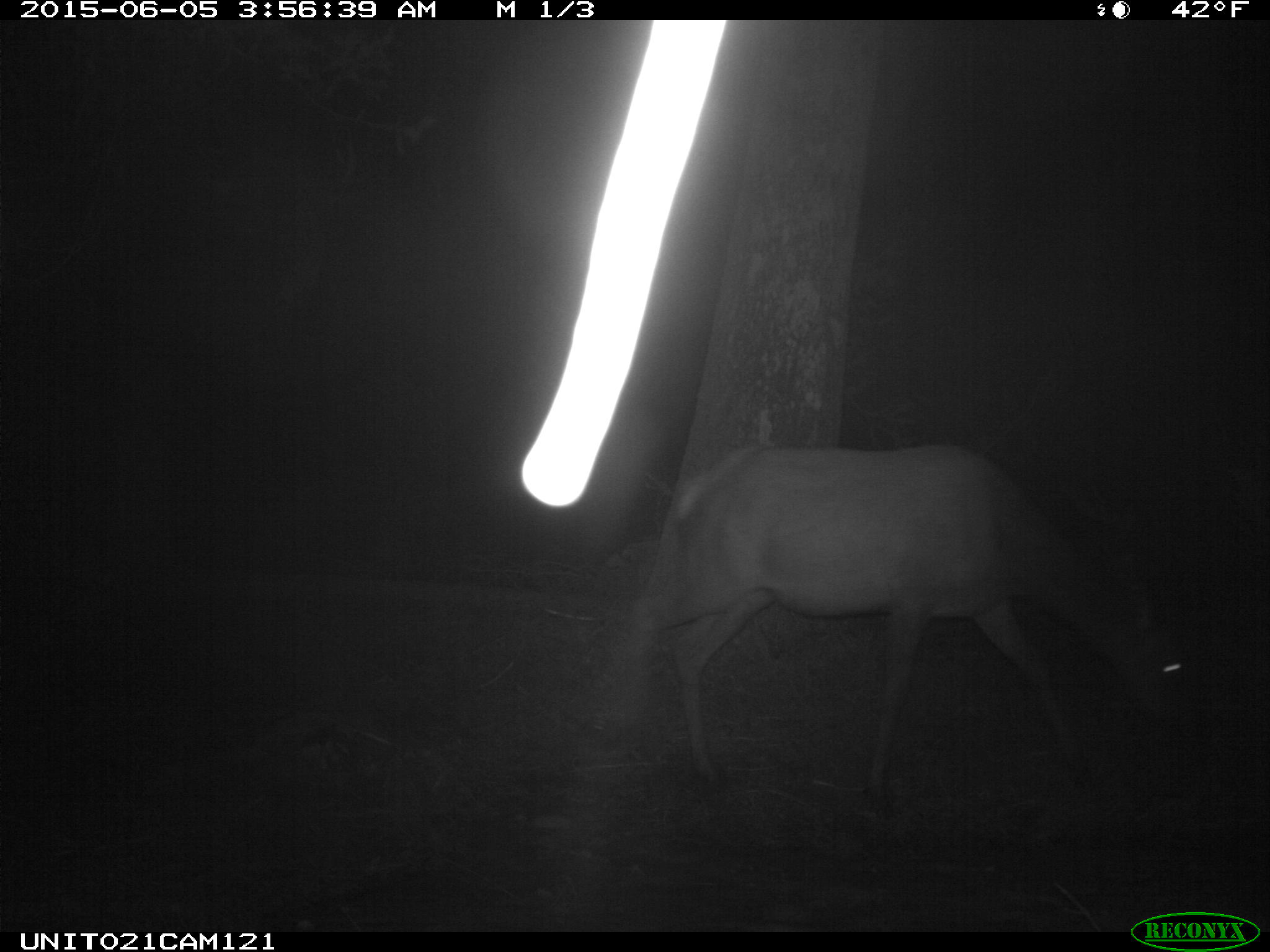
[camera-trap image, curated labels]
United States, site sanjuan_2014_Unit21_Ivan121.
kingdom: Animalia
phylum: Chordata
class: Mammalia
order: Artiodactyla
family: Cervidae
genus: Cervus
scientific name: Cervus elaphus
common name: red deer